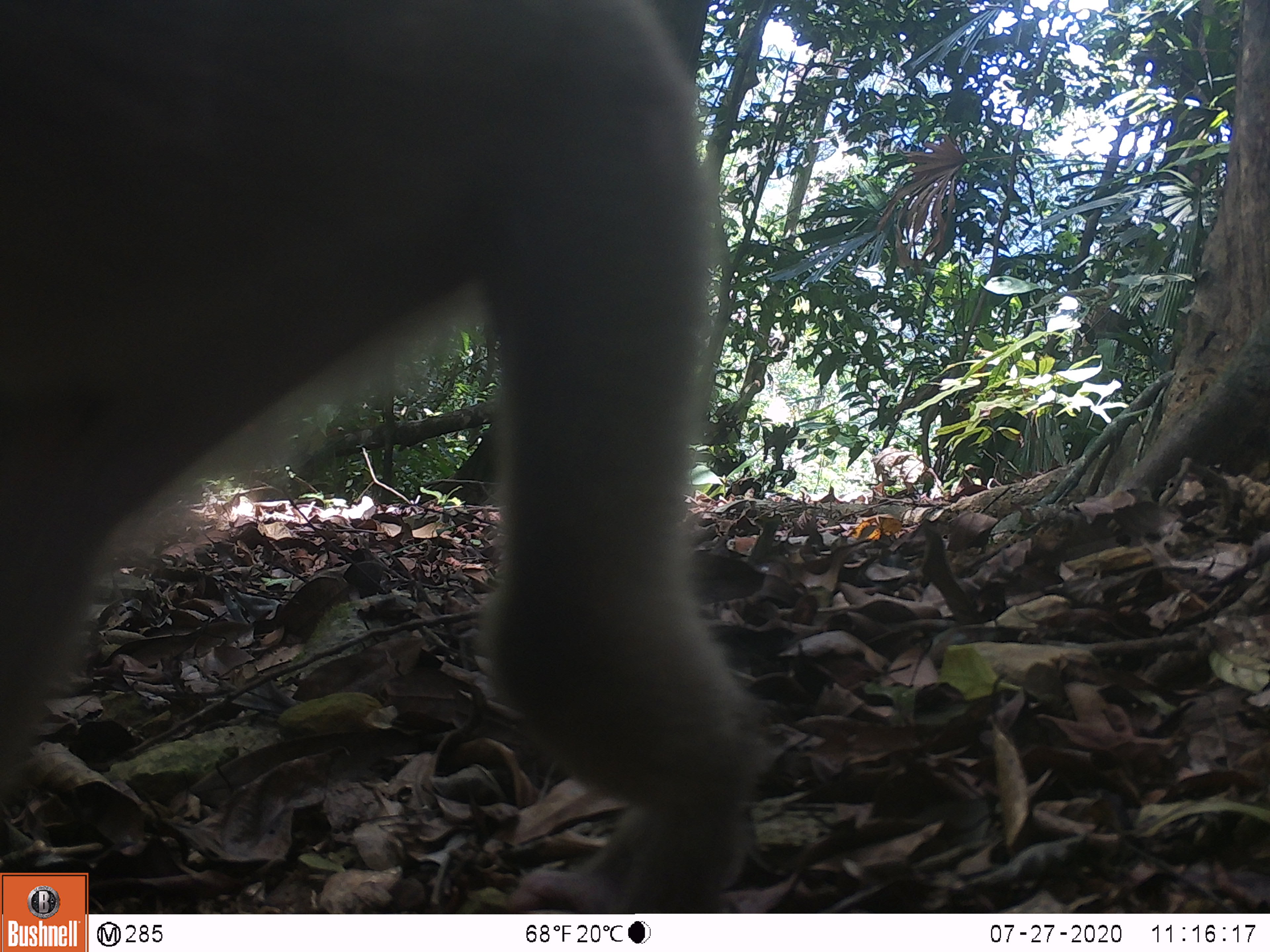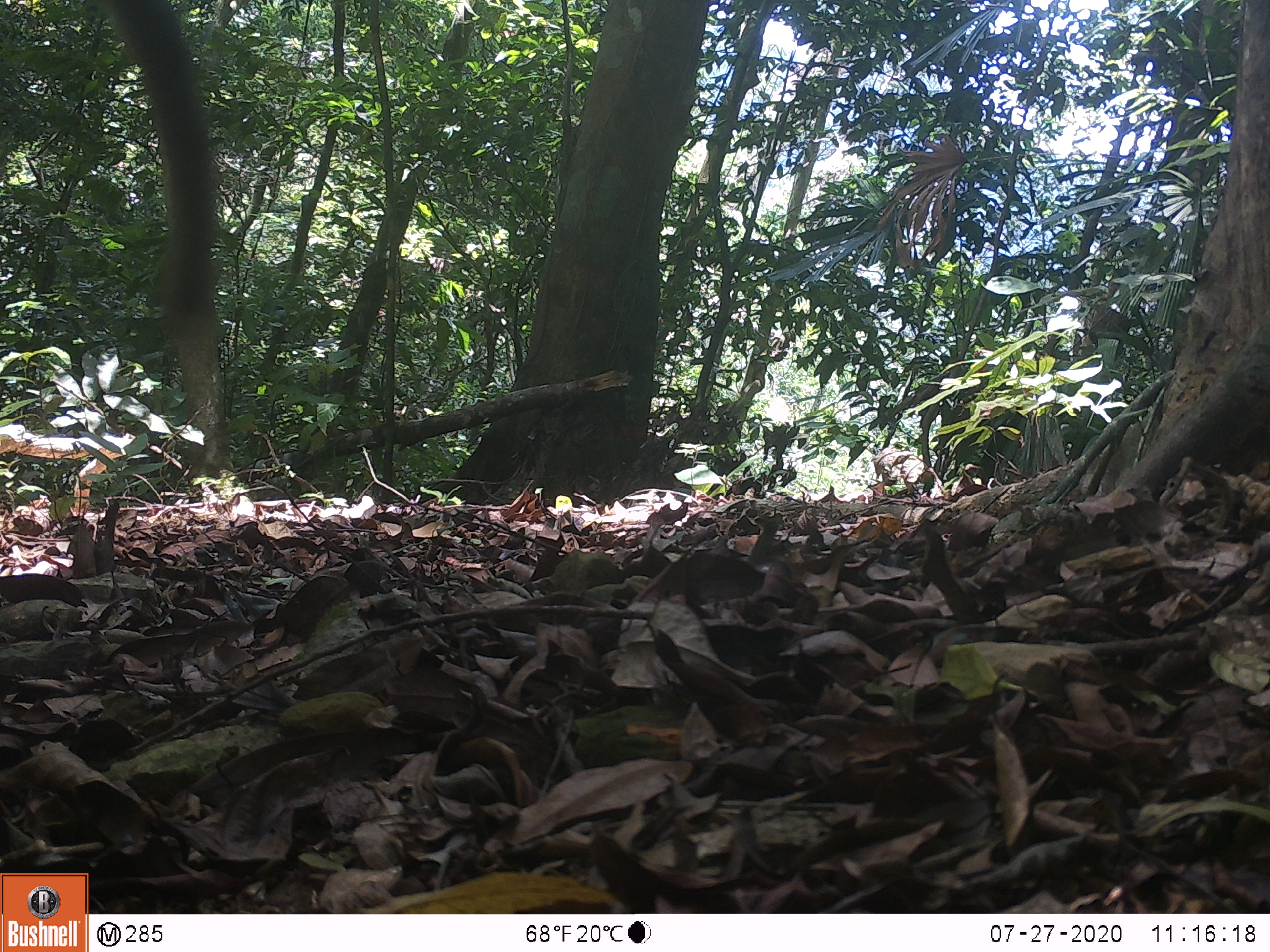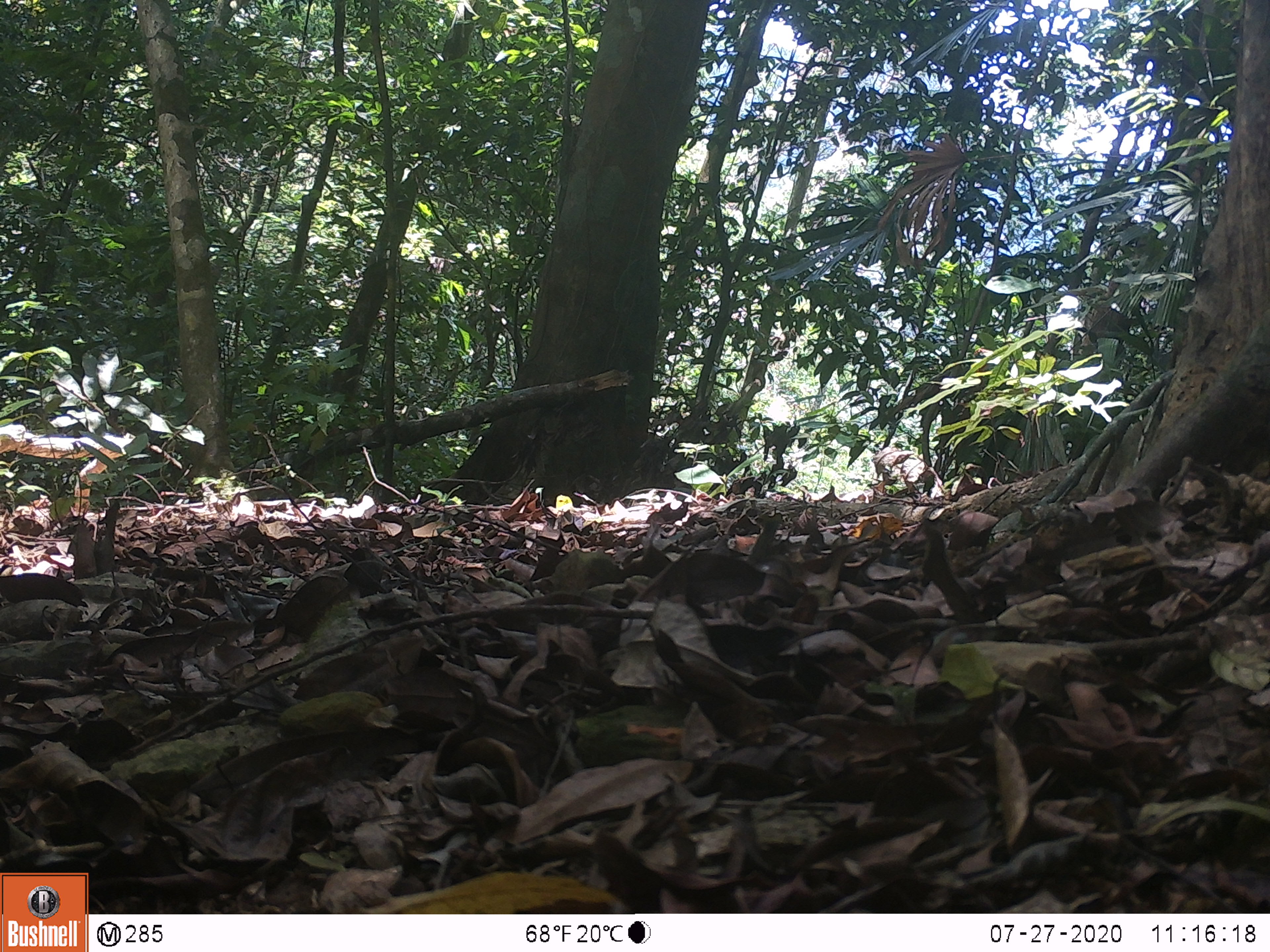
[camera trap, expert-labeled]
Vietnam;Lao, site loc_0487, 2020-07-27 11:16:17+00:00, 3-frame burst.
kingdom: Animalia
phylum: Chordata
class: Mammalia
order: Primates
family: Cercopithecidae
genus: Macaca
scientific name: Macaca nemestrina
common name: pig-tailed macaque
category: pig tailed macaque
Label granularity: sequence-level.